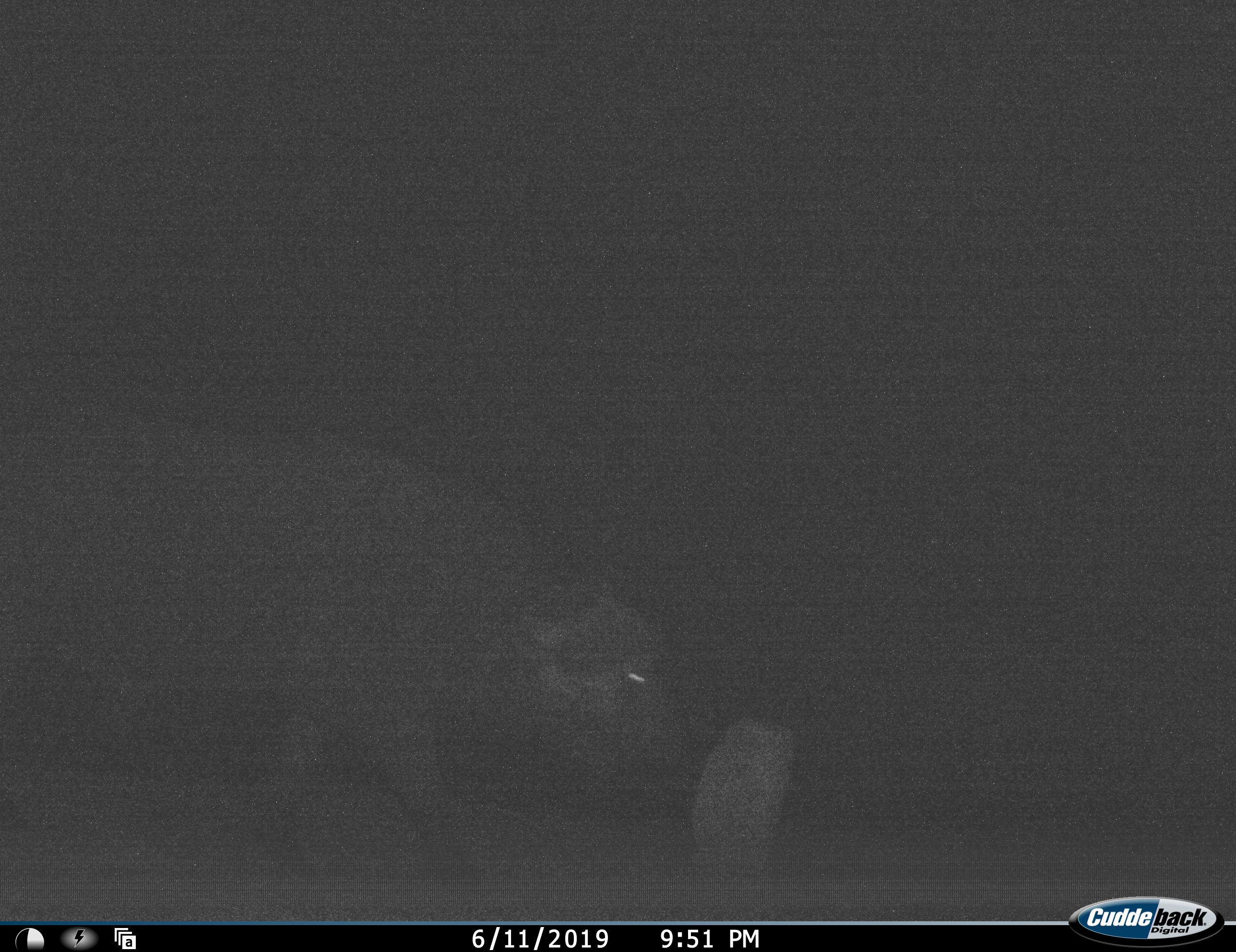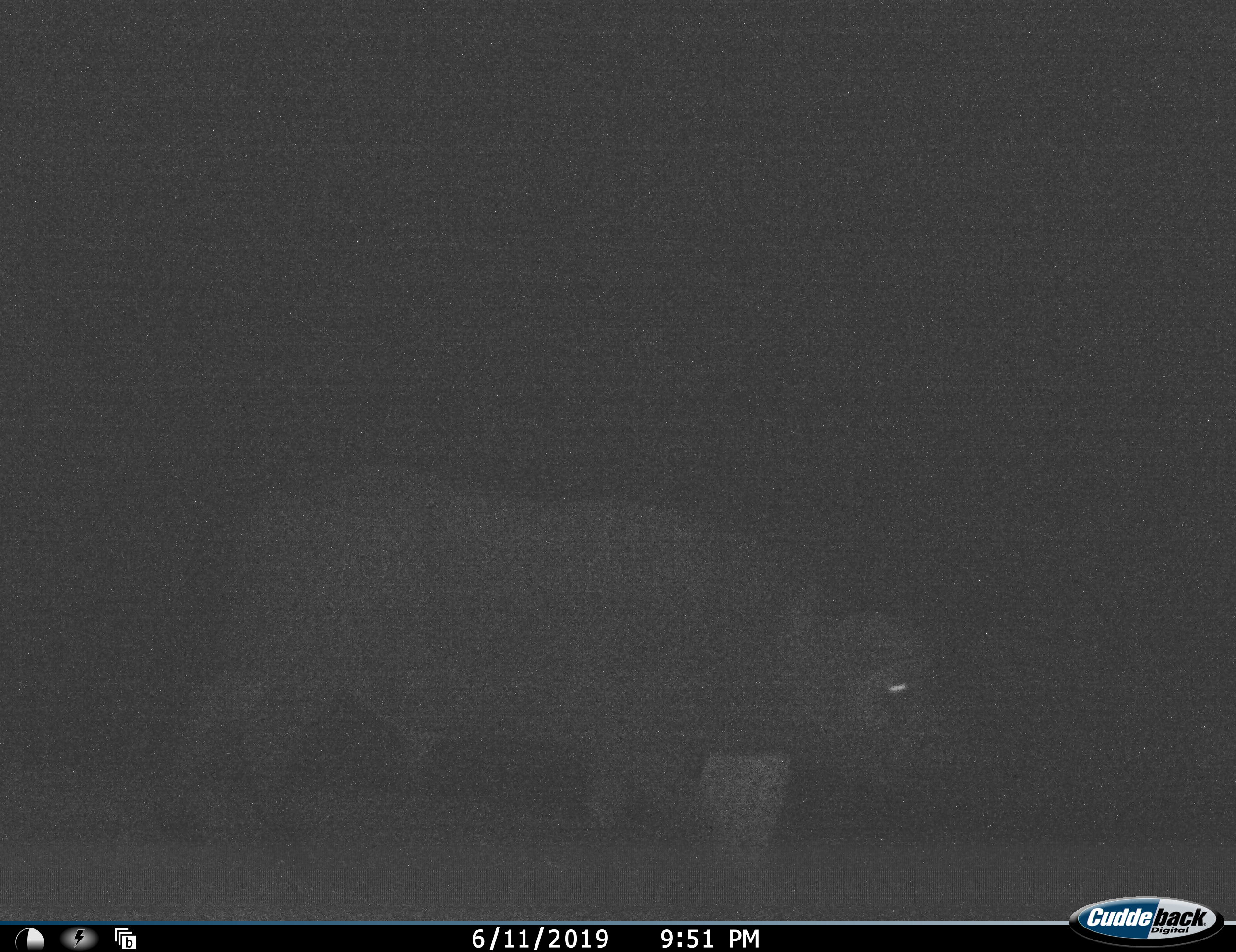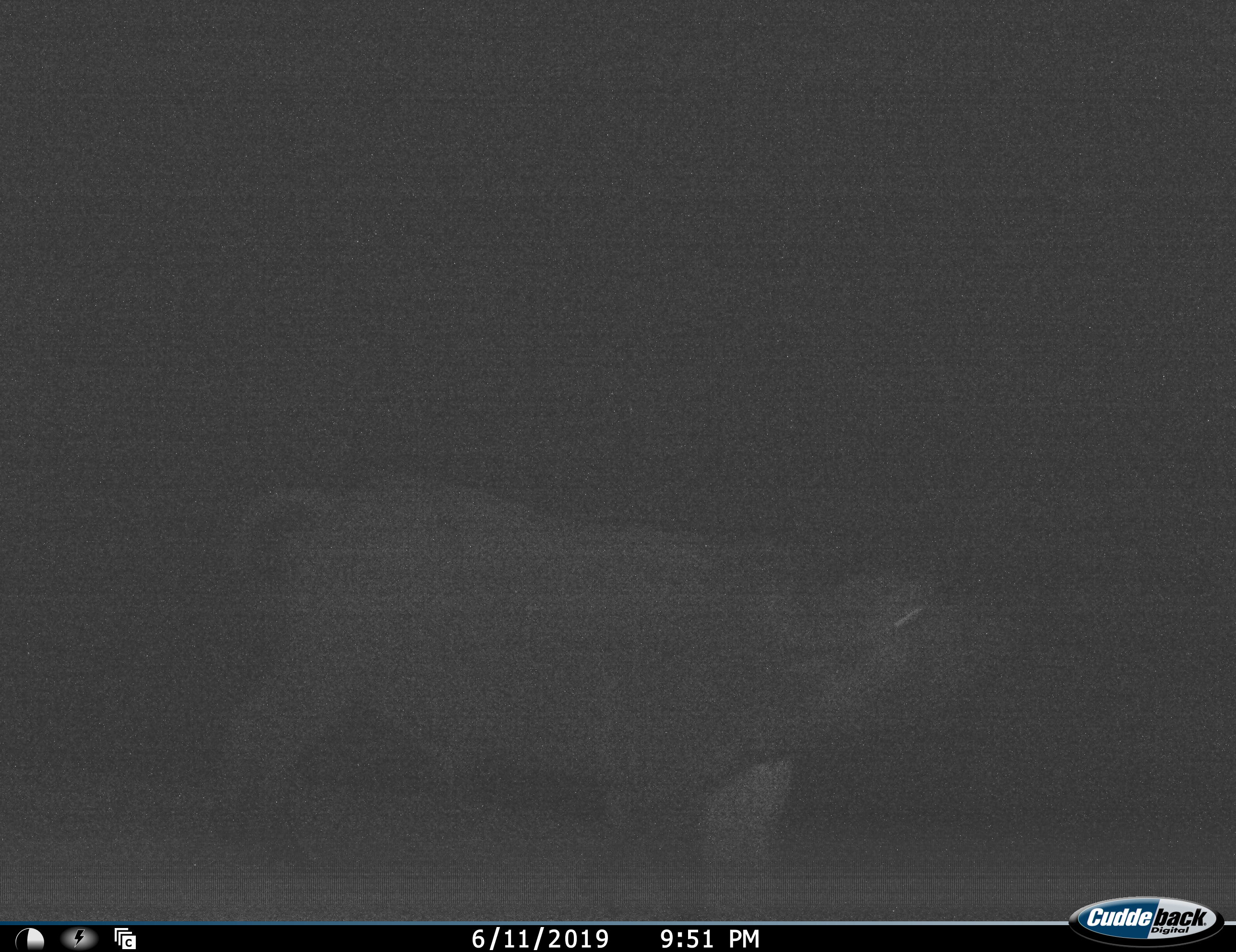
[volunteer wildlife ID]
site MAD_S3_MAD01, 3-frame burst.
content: unidentified animal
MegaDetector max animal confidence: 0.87